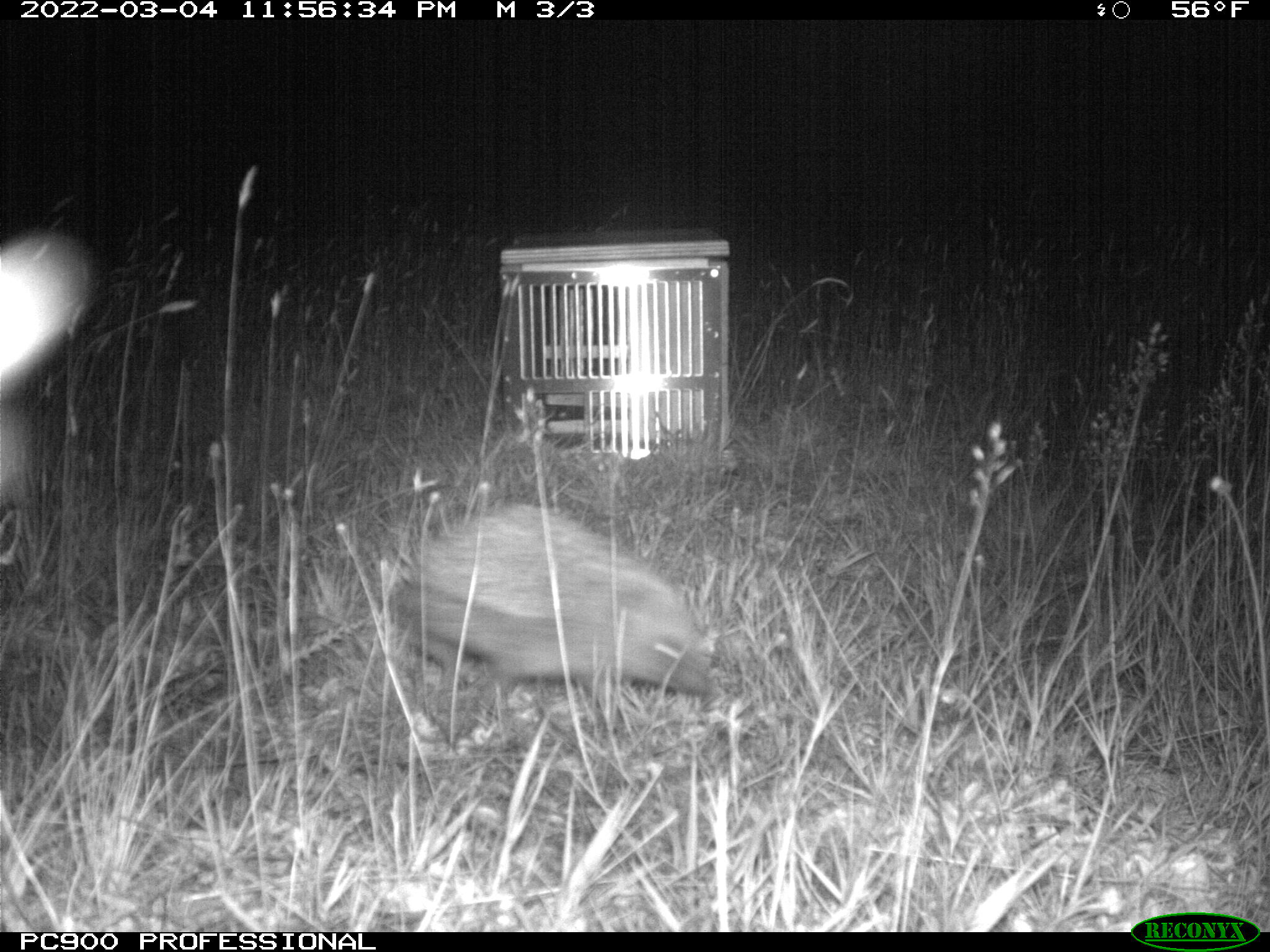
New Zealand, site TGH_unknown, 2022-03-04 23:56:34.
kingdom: Animalia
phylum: Chordata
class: Mammalia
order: Eulipotyphla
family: Erinaceidae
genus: Erinaceus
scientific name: Erinaceus europaeus europaeus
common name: european hedgehog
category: hedgehog